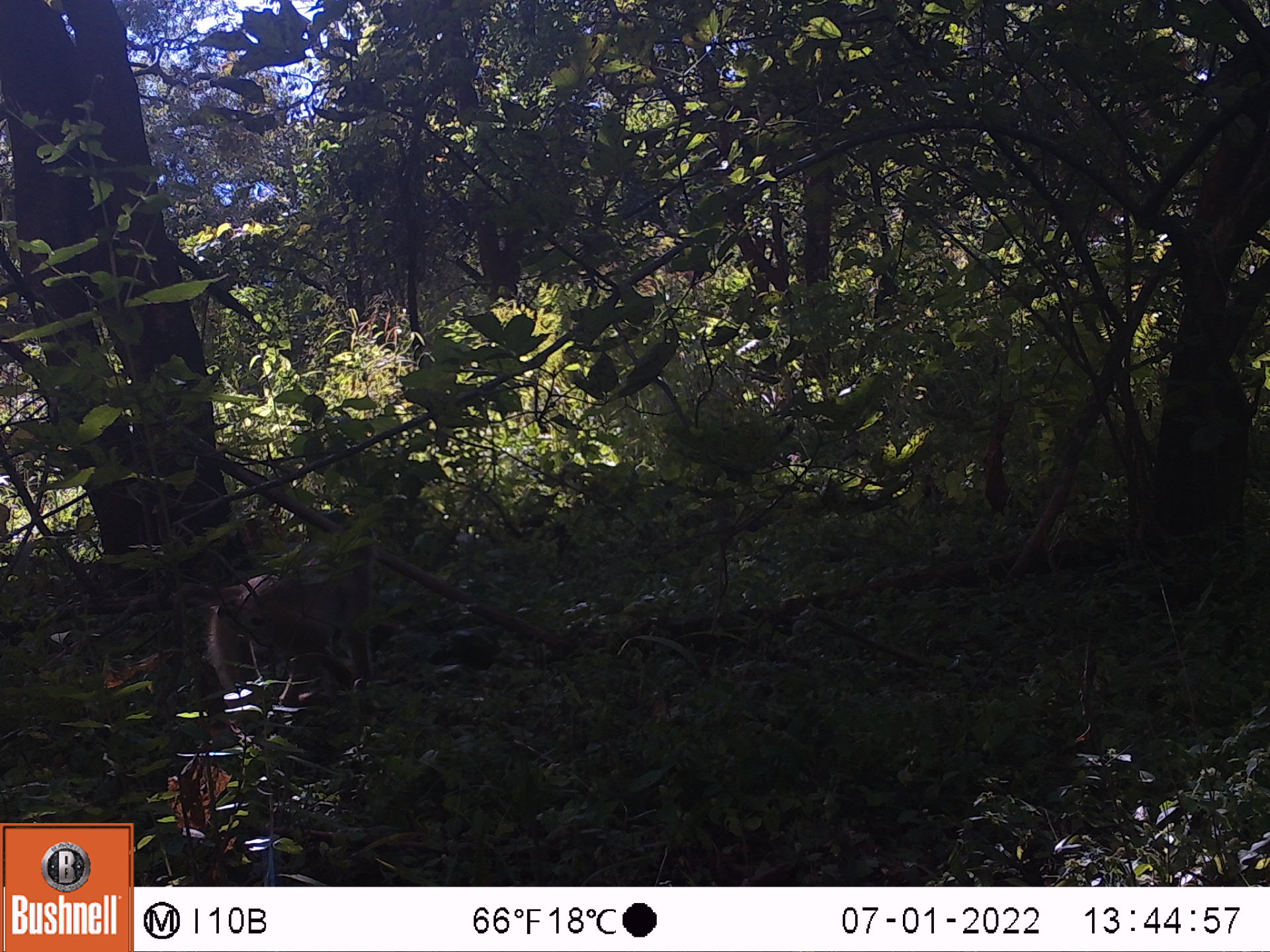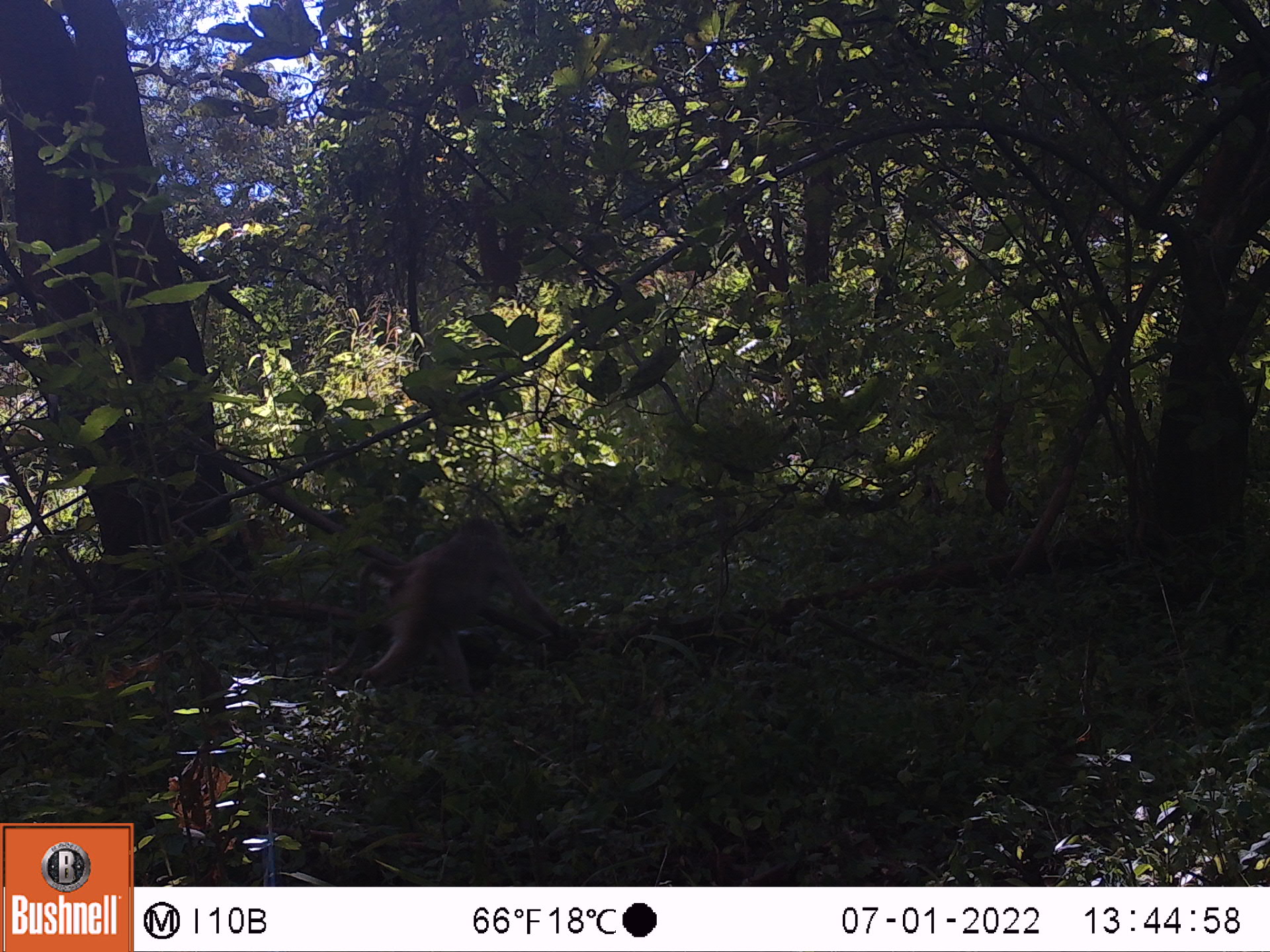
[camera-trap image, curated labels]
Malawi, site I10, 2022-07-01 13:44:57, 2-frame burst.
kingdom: Animalia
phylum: Chordata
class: Mammalia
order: Primates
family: Cercopithecidae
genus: Papio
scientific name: Papio cynocephalus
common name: yellow baboon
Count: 1.